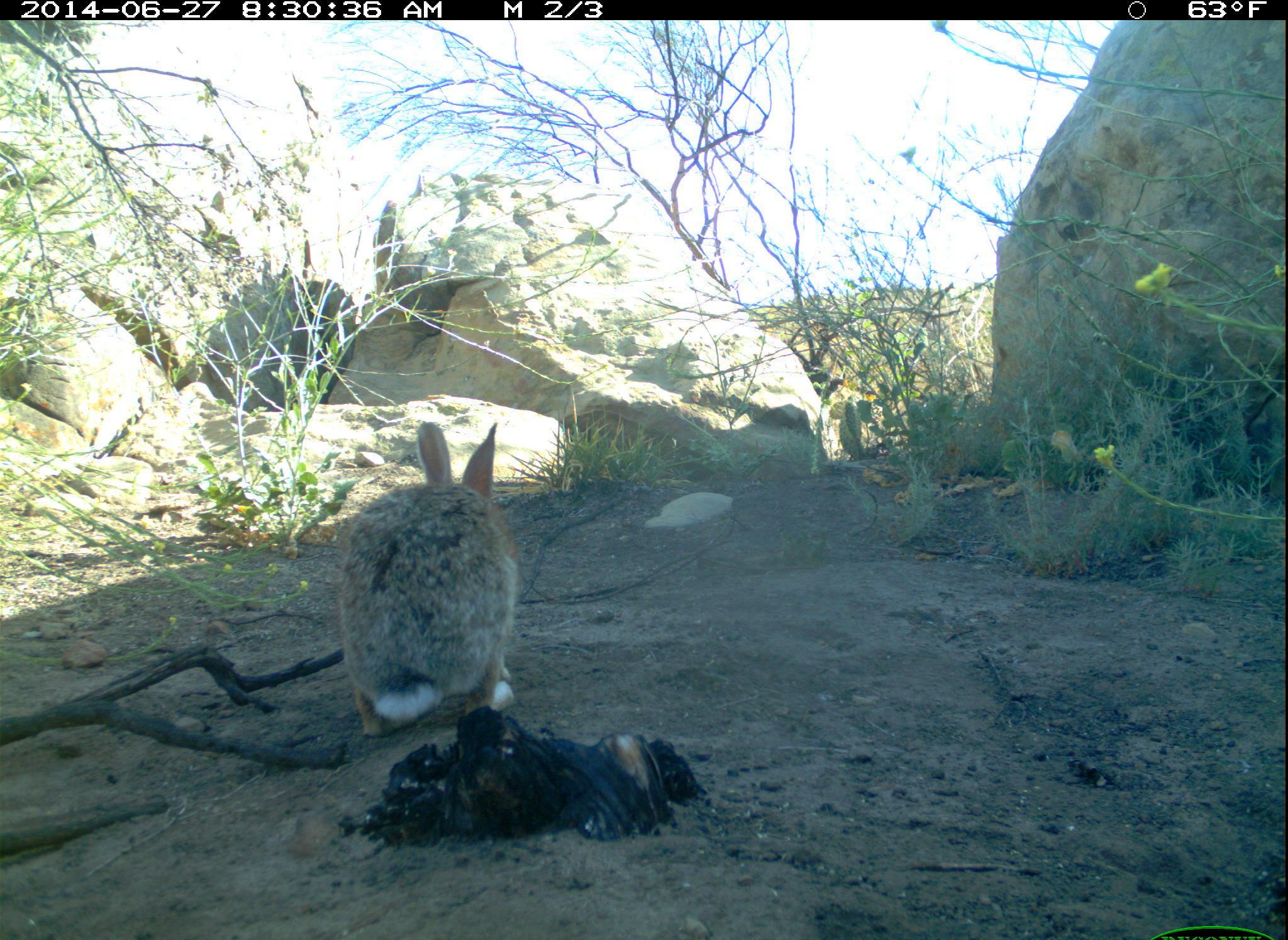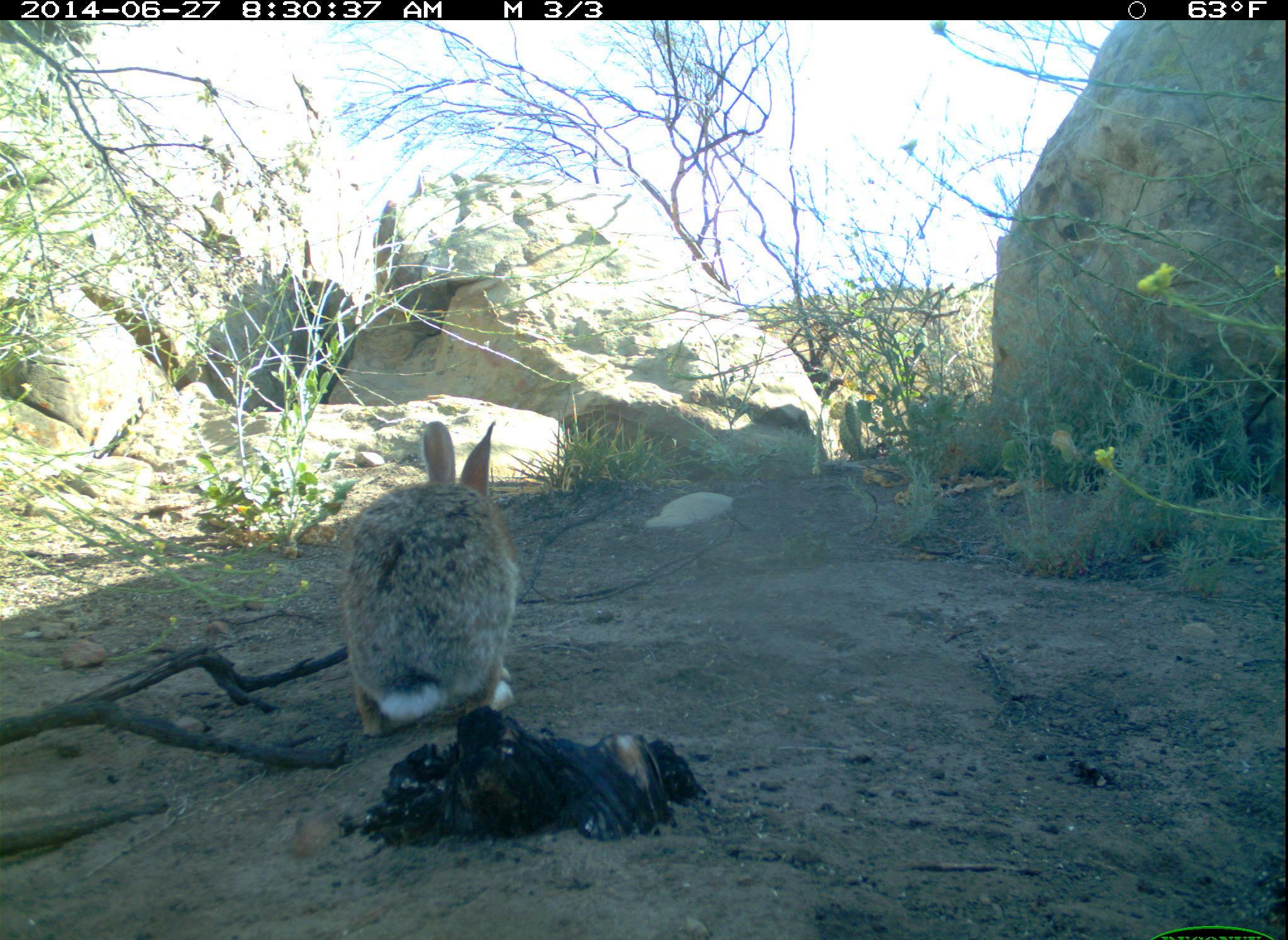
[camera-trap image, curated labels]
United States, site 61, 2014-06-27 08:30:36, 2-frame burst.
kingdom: Animalia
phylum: Chordata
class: Mammalia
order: Lagomorpha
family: Leporidae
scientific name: Leporidae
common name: rabbits and hares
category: rabbit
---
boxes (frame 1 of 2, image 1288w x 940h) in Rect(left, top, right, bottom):
rabbit: Rect(319, 411, 538, 734)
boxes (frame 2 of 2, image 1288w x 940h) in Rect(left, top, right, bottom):
rabbit: Rect(336, 408, 544, 739)